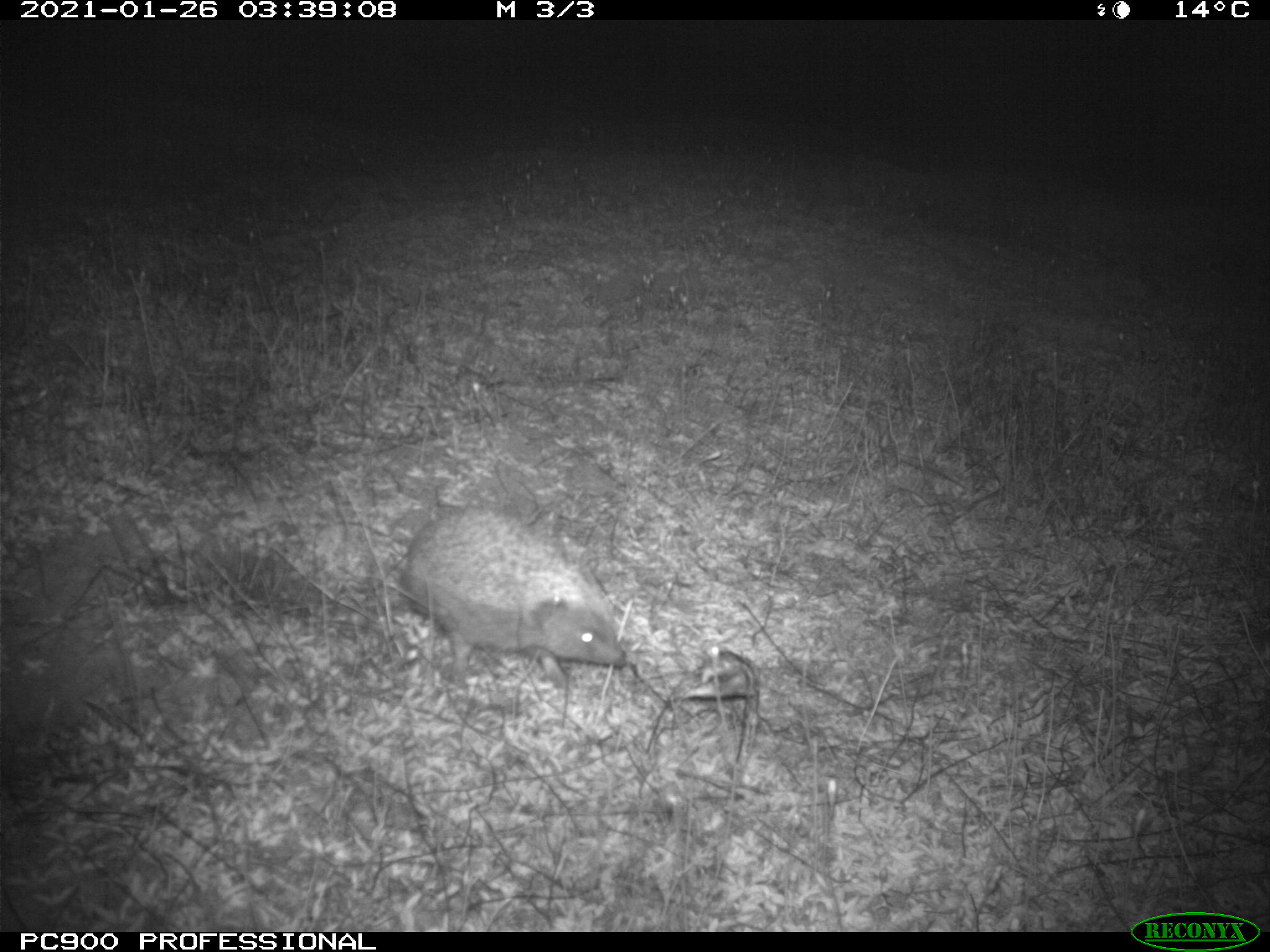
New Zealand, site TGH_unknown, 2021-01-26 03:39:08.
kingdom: Animalia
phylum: Chordata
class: Mammalia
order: Eulipotyphla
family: Erinaceidae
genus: Erinaceus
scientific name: Erinaceus europaeus europaeus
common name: european hedgehog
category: hedgehog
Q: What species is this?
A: Hedgehog (european hedgehog) (Erinaceus europaeus europaeus).